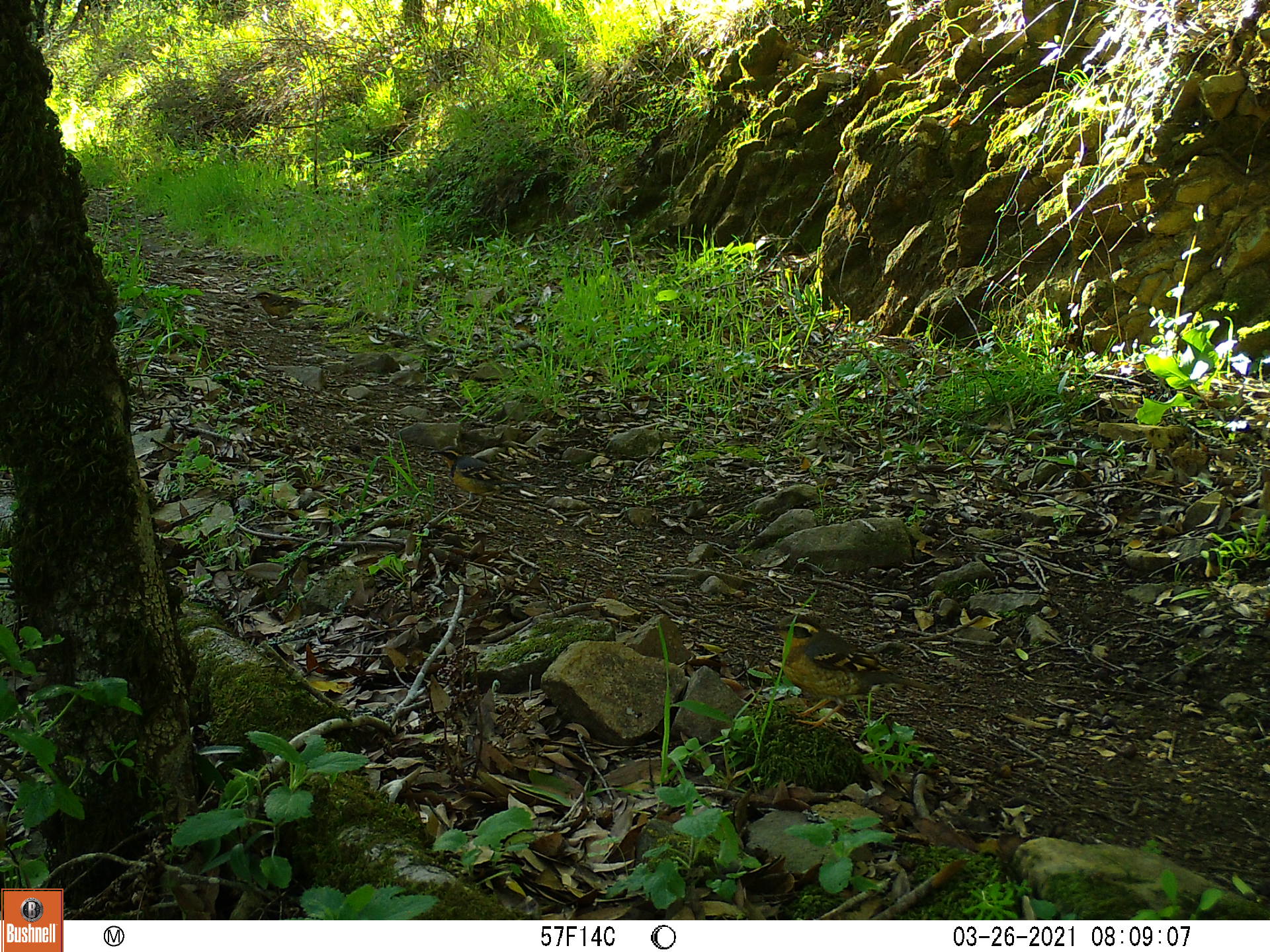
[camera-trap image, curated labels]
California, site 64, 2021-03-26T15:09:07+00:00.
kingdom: Animalia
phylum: Chordata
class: Aves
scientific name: Aves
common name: bird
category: unknown bird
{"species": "unknown bird (bird) (Aves)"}